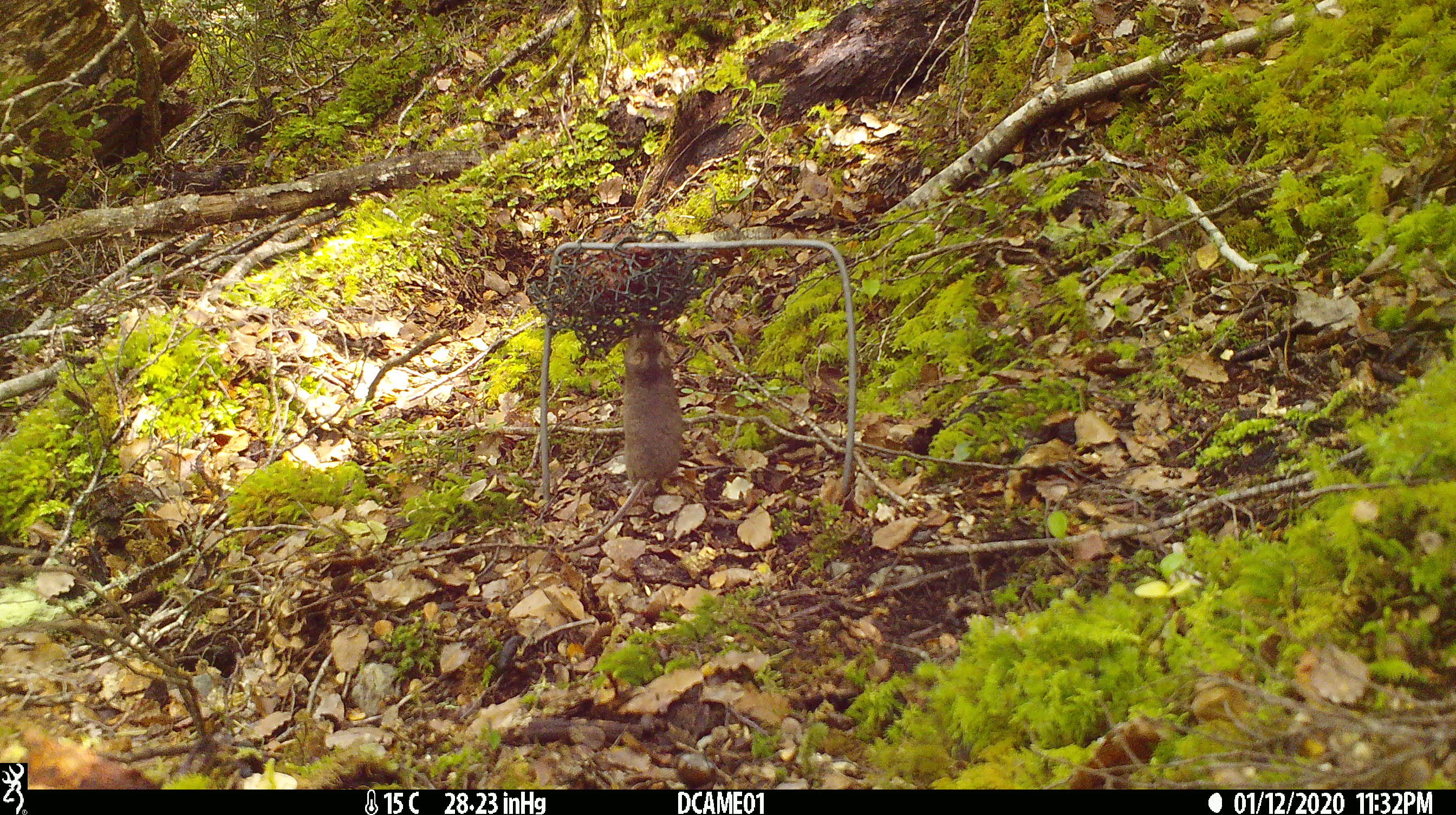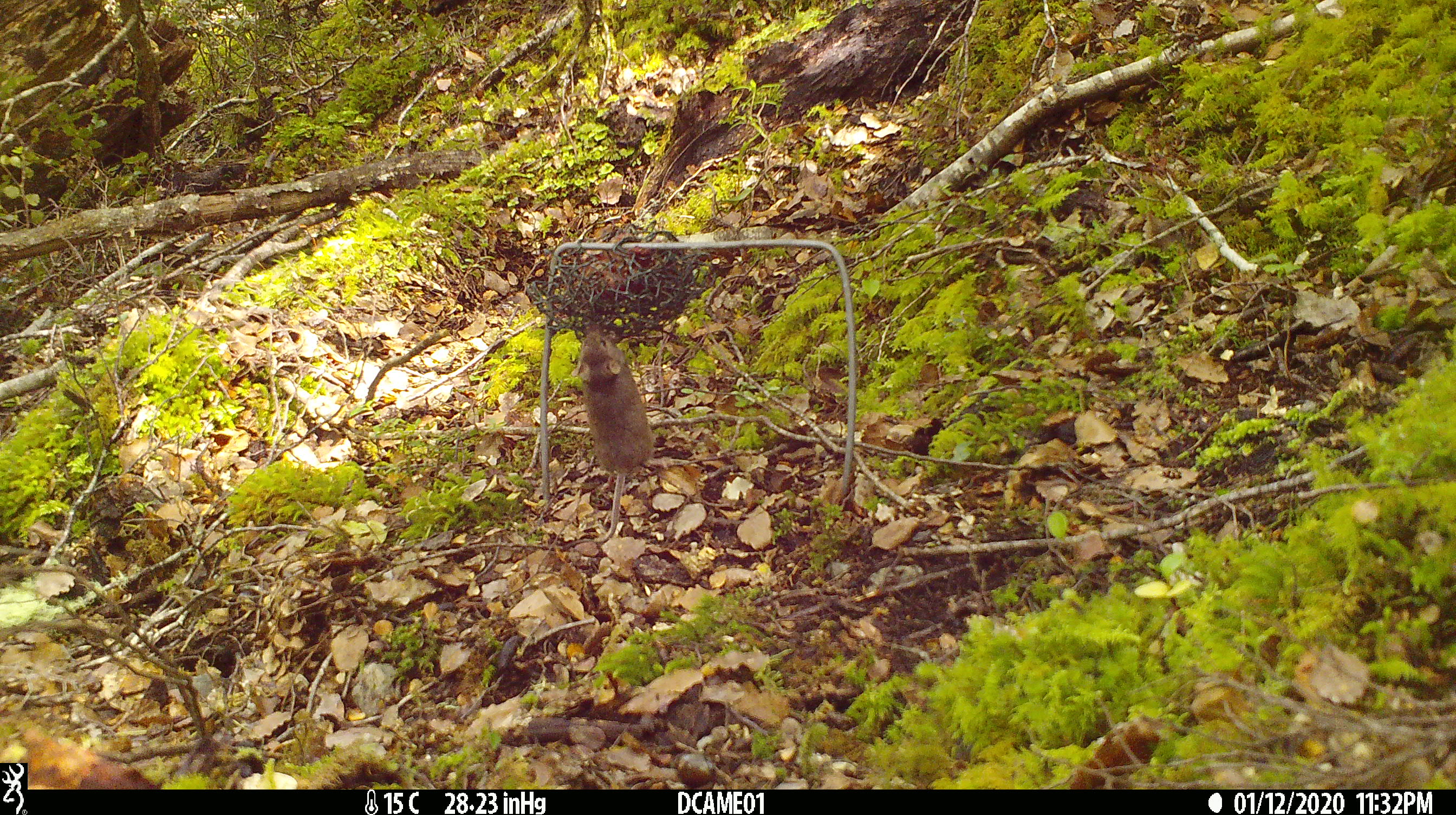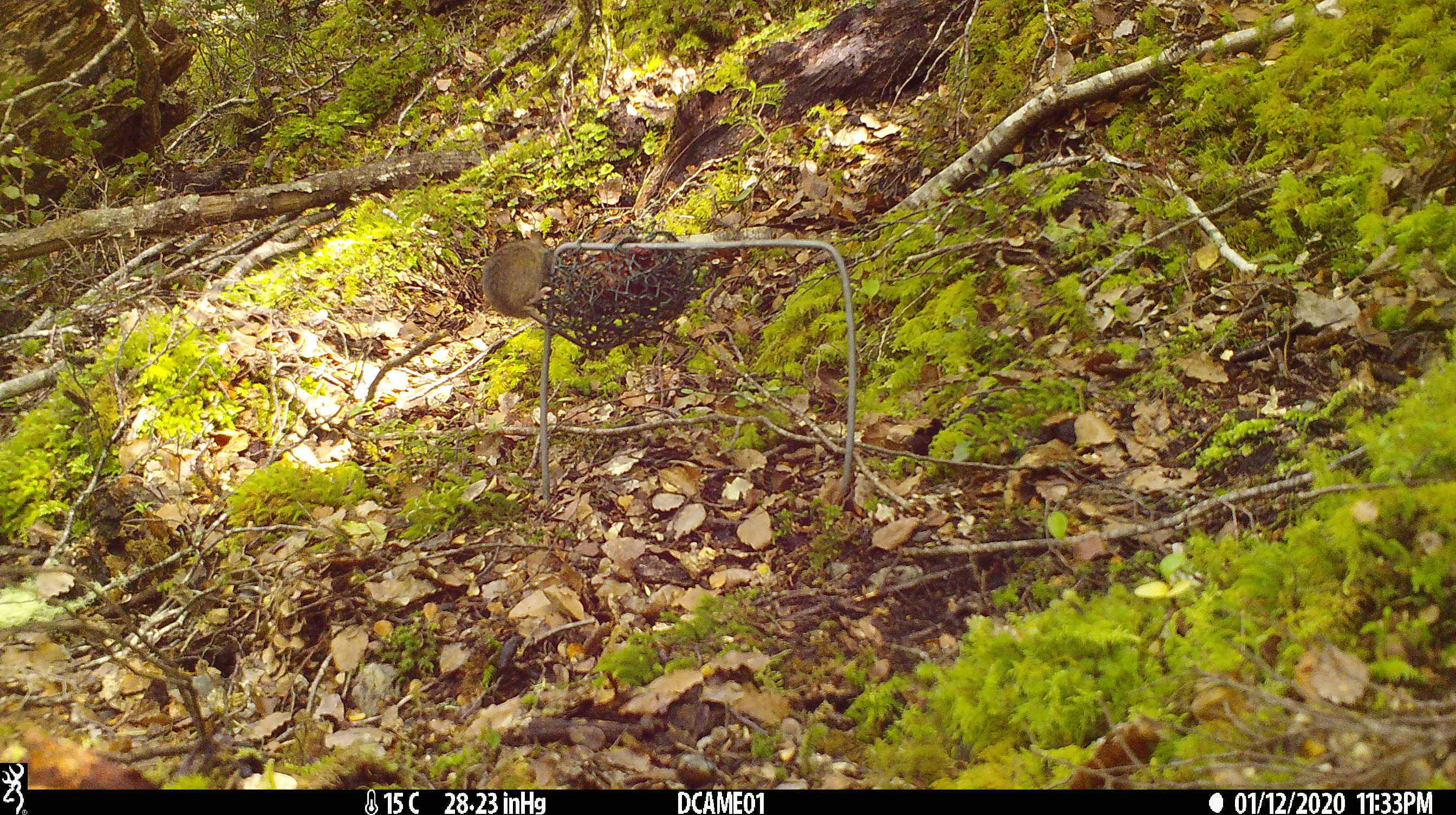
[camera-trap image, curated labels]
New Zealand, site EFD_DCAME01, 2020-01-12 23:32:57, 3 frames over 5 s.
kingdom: Animalia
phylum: Chordata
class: Mammalia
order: Rodentia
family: Muridae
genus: Mus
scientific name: Mus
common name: mouse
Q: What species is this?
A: Mouse (Mus).